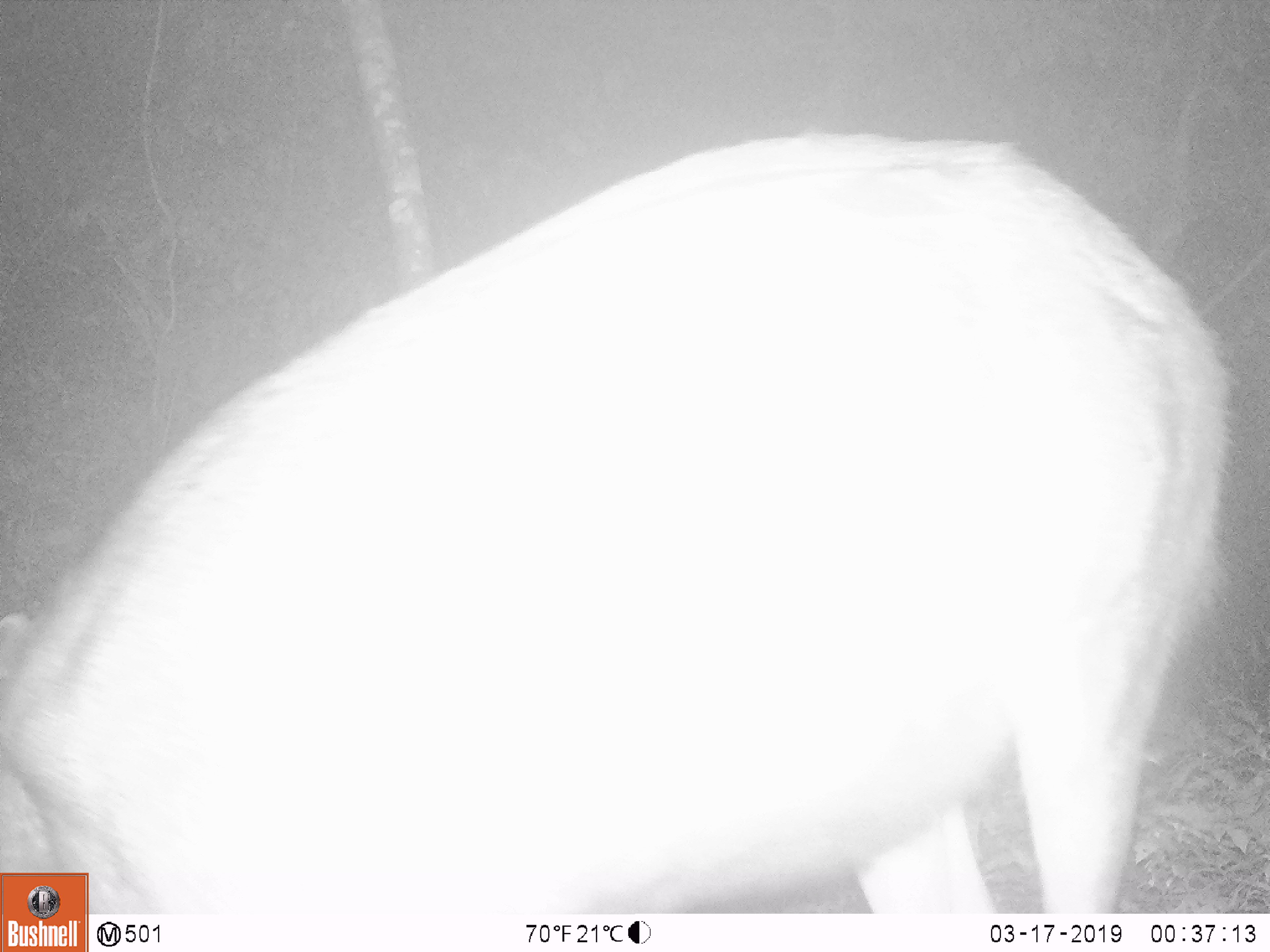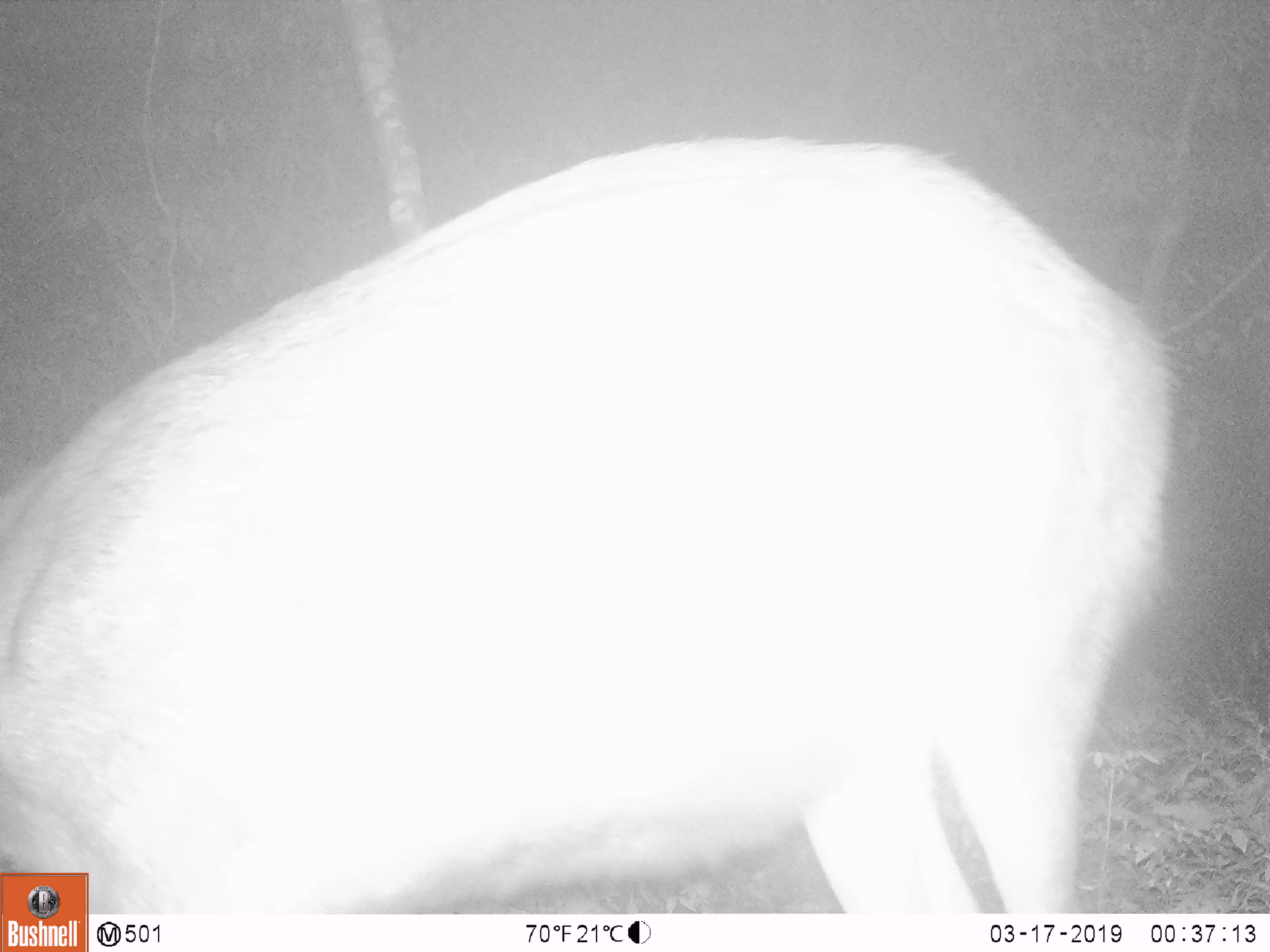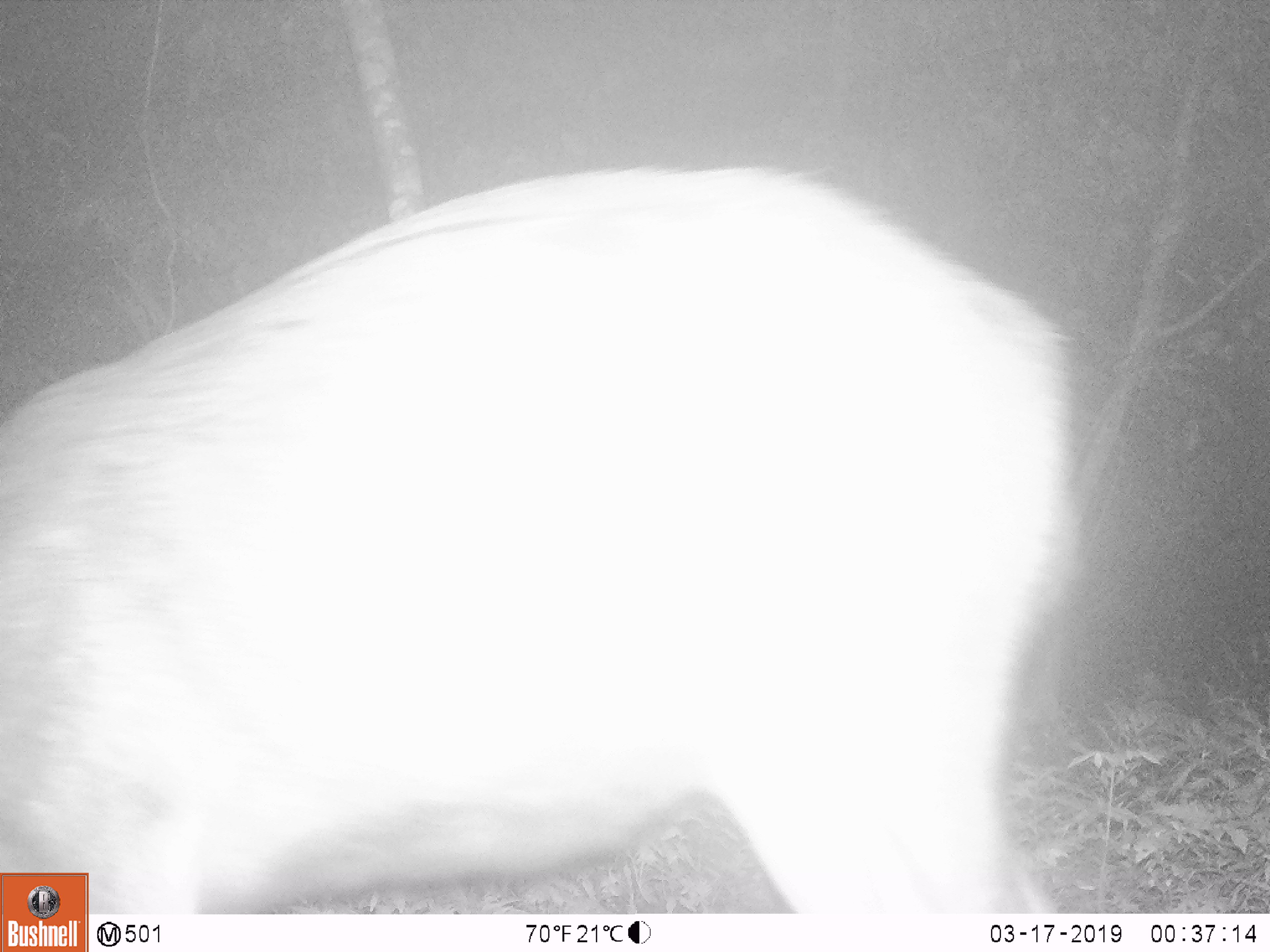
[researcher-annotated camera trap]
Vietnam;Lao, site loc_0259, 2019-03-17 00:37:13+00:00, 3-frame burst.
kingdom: Animalia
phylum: Chordata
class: Mammalia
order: Artiodactyla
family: Cervidae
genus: Rusa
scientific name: Rusa unicolor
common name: sambar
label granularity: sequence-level